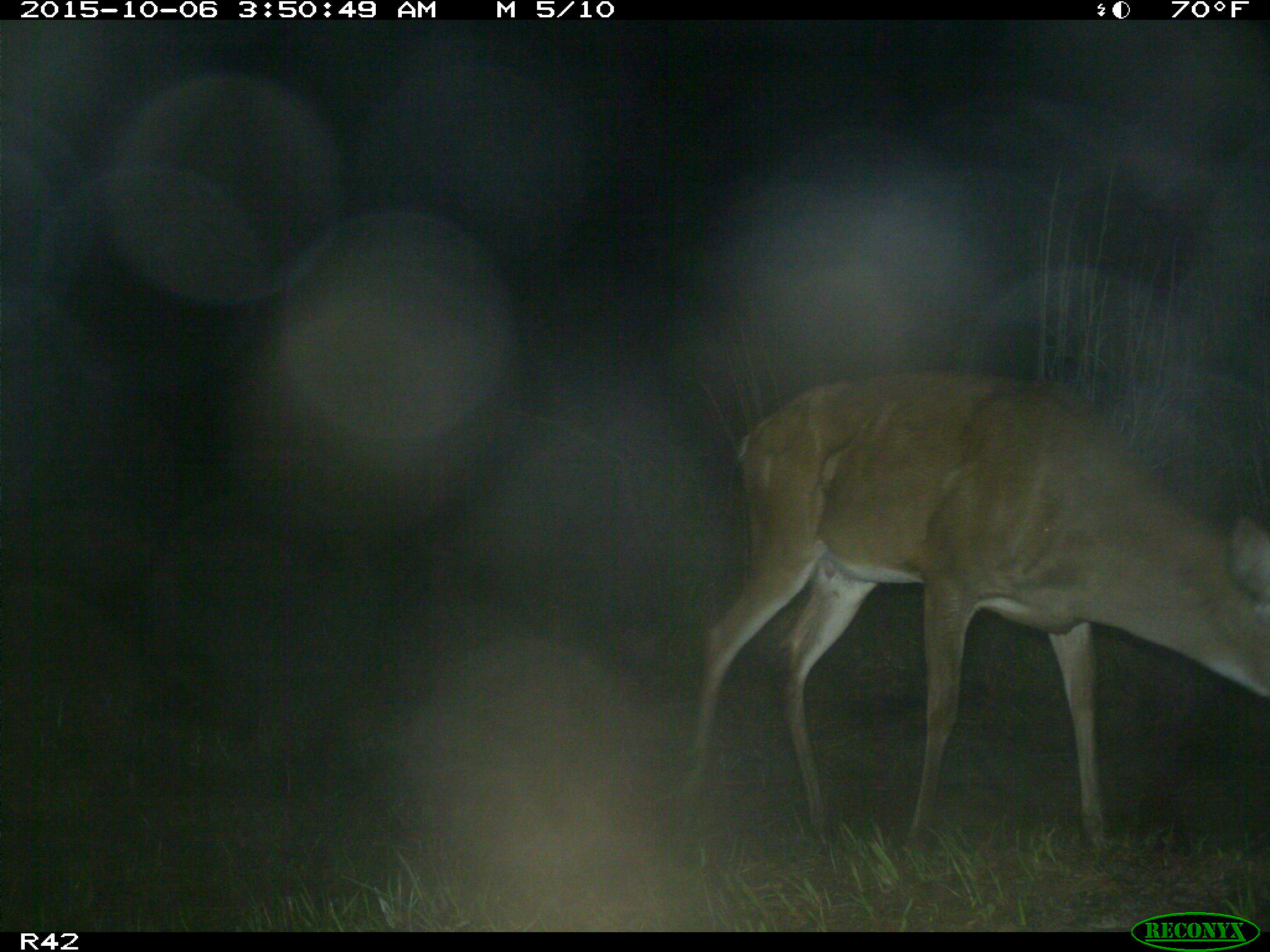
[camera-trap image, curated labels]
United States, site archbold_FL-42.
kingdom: Animalia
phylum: Chordata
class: Mammalia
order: Artiodactyla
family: Cervidae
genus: Odocoileus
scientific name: Odocoileus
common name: deer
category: unidentified deer